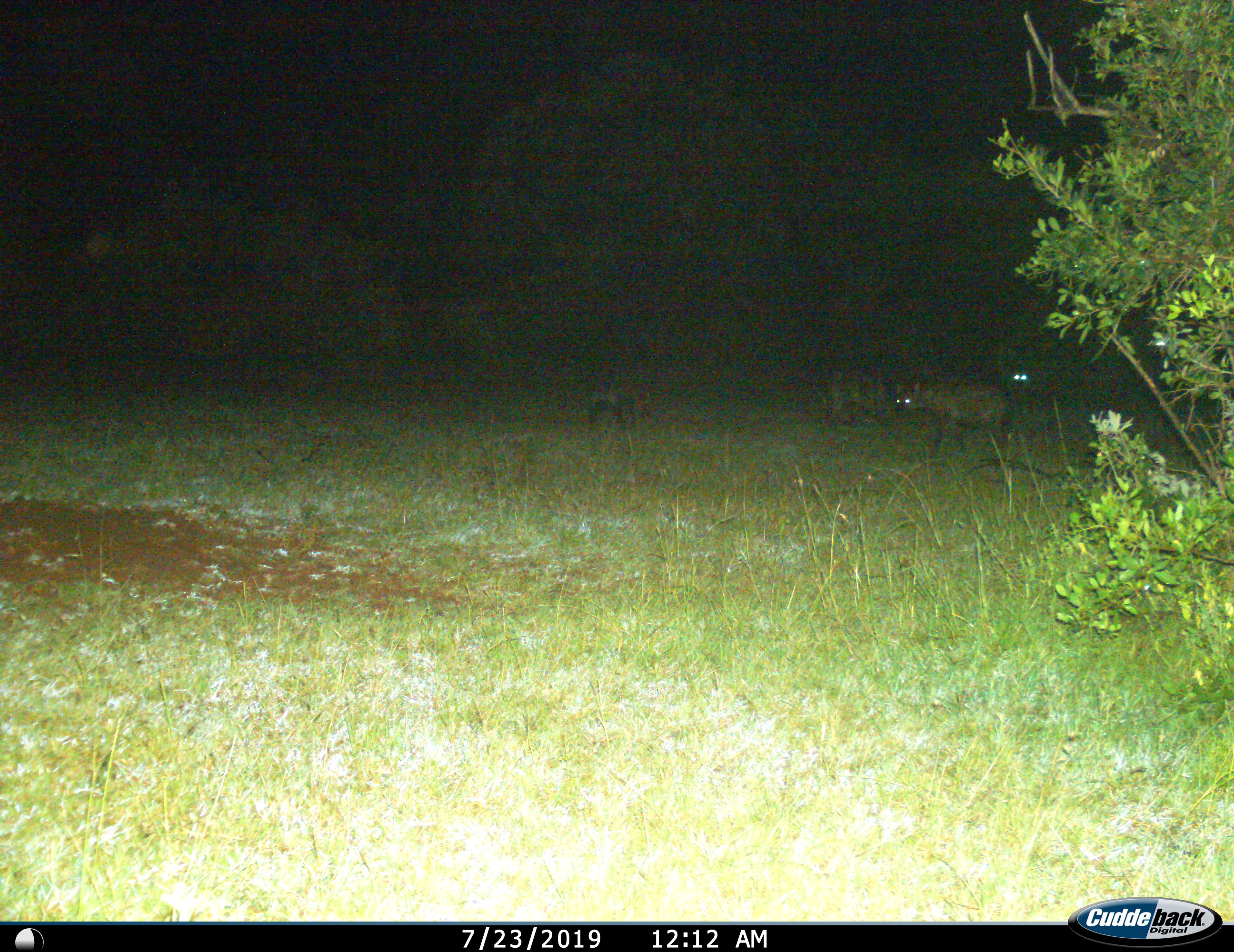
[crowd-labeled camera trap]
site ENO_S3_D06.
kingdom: Animalia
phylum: Chordata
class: Mammalia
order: Carnivora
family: Hyaenidae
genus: Crocuta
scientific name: Crocuta crocuta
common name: spotted hyena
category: hyenaspotted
Hyenaspotted (spotted hyena) (Crocuta crocuta), count 4. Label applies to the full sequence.